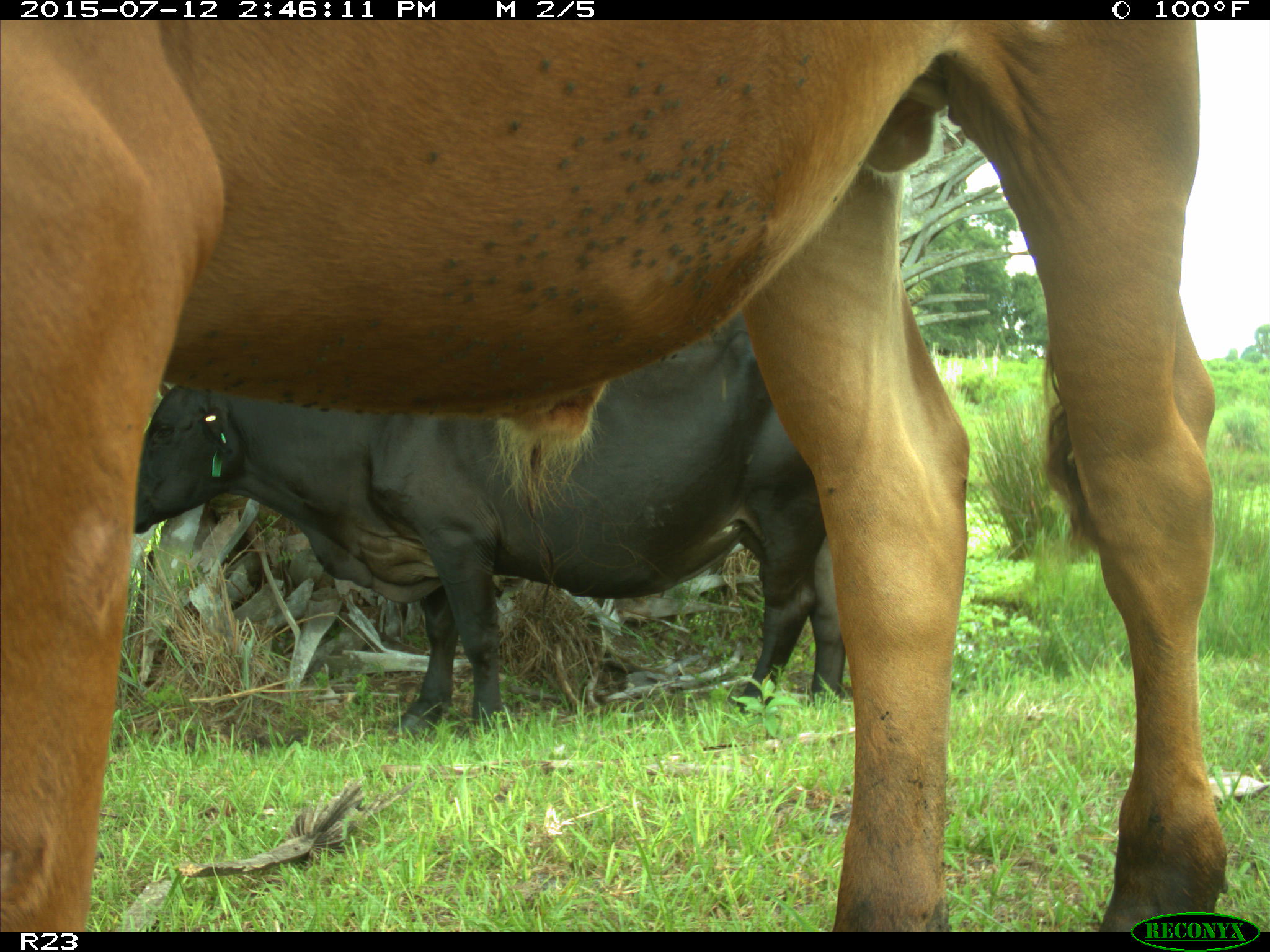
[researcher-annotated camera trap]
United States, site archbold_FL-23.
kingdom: Animalia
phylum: Chordata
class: Mammalia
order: Artiodactyla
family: Bovidae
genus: Bos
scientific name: Bos taurus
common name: domestic cow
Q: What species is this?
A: Bos taurus (domestic cow).